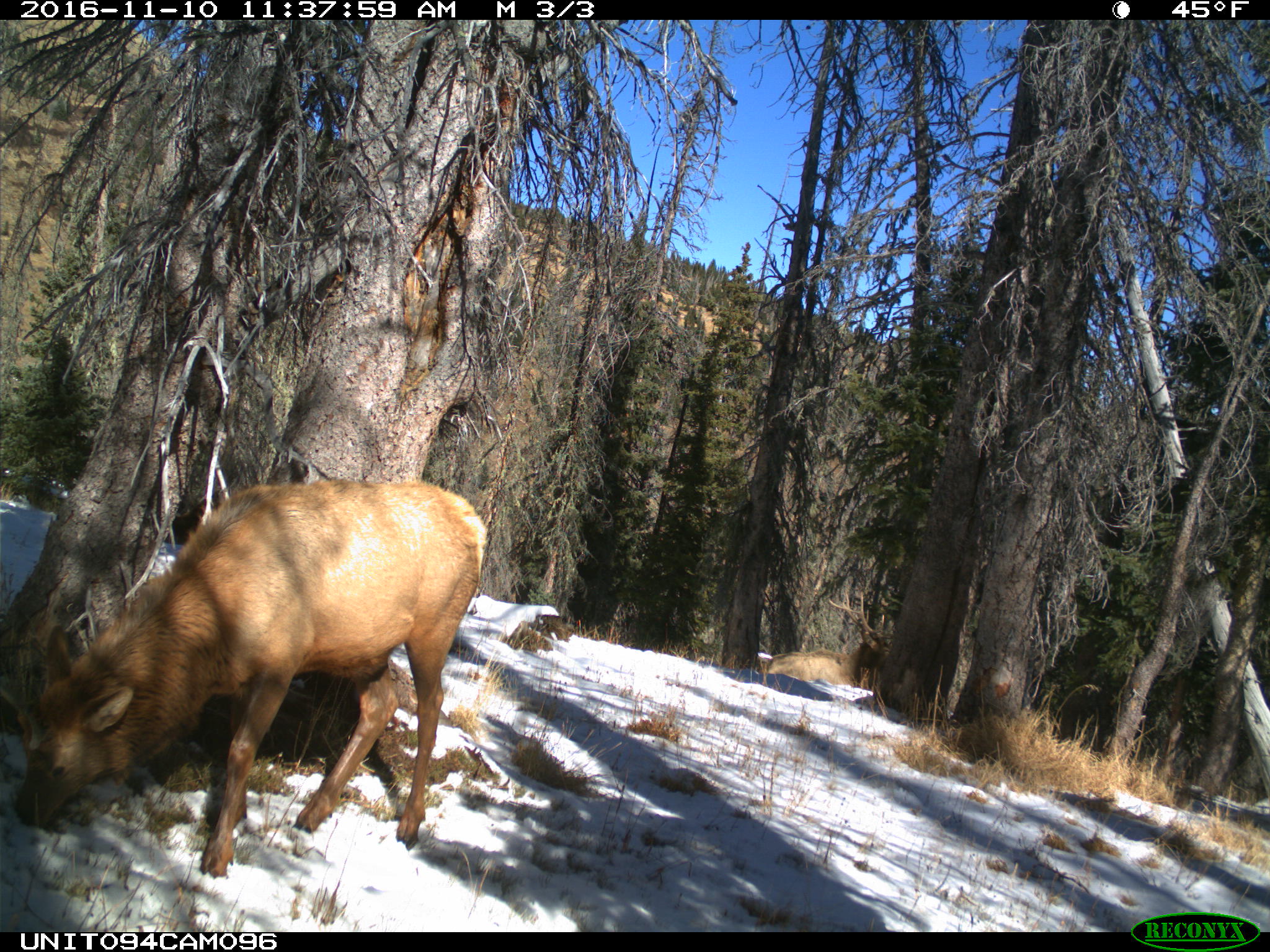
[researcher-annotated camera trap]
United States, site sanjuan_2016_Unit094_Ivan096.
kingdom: Animalia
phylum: Chordata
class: Mammalia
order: Artiodactyla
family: Cervidae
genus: Cervus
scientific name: Cervus elaphus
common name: red deer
Cervus elaphus (red deer).